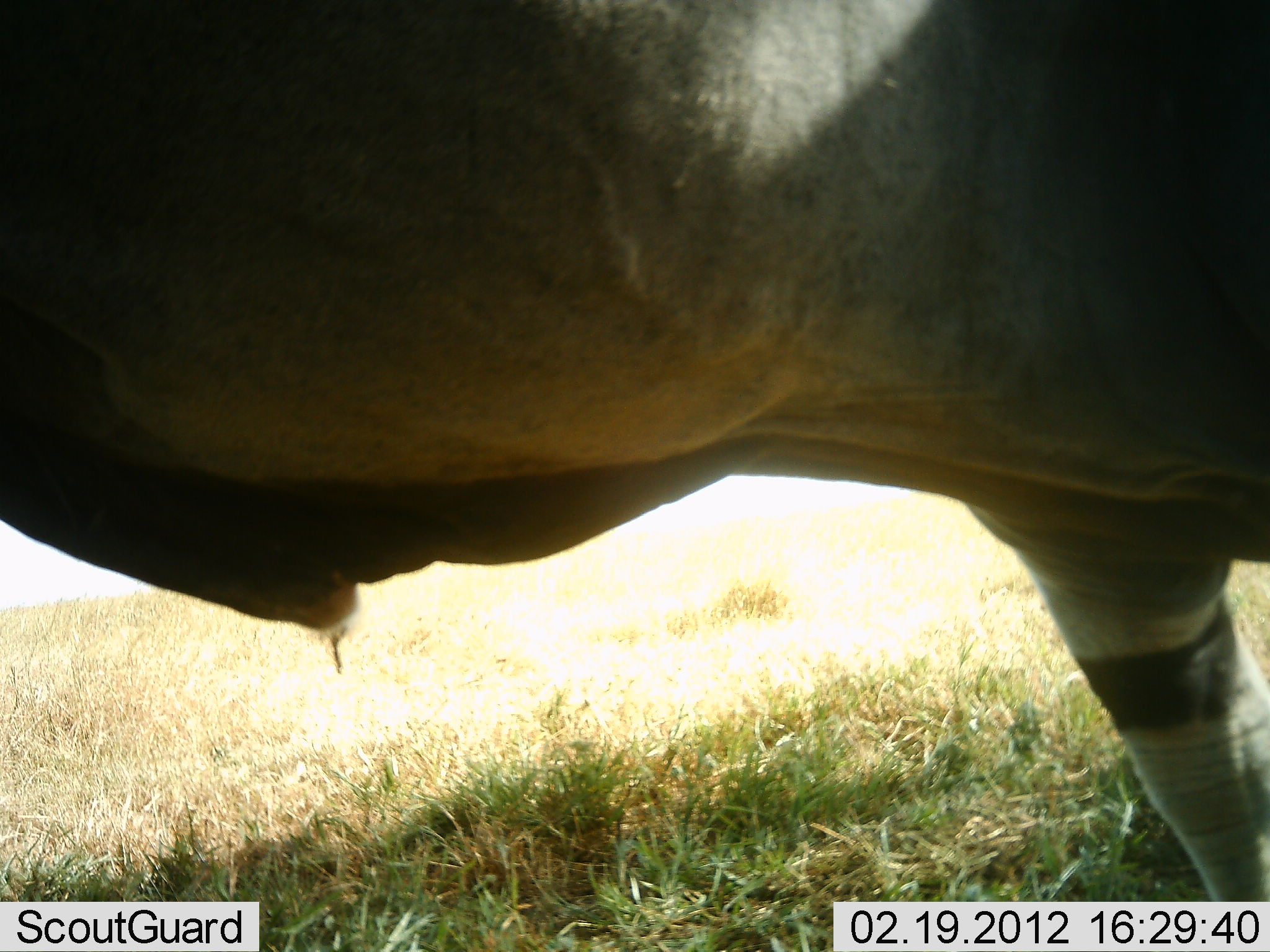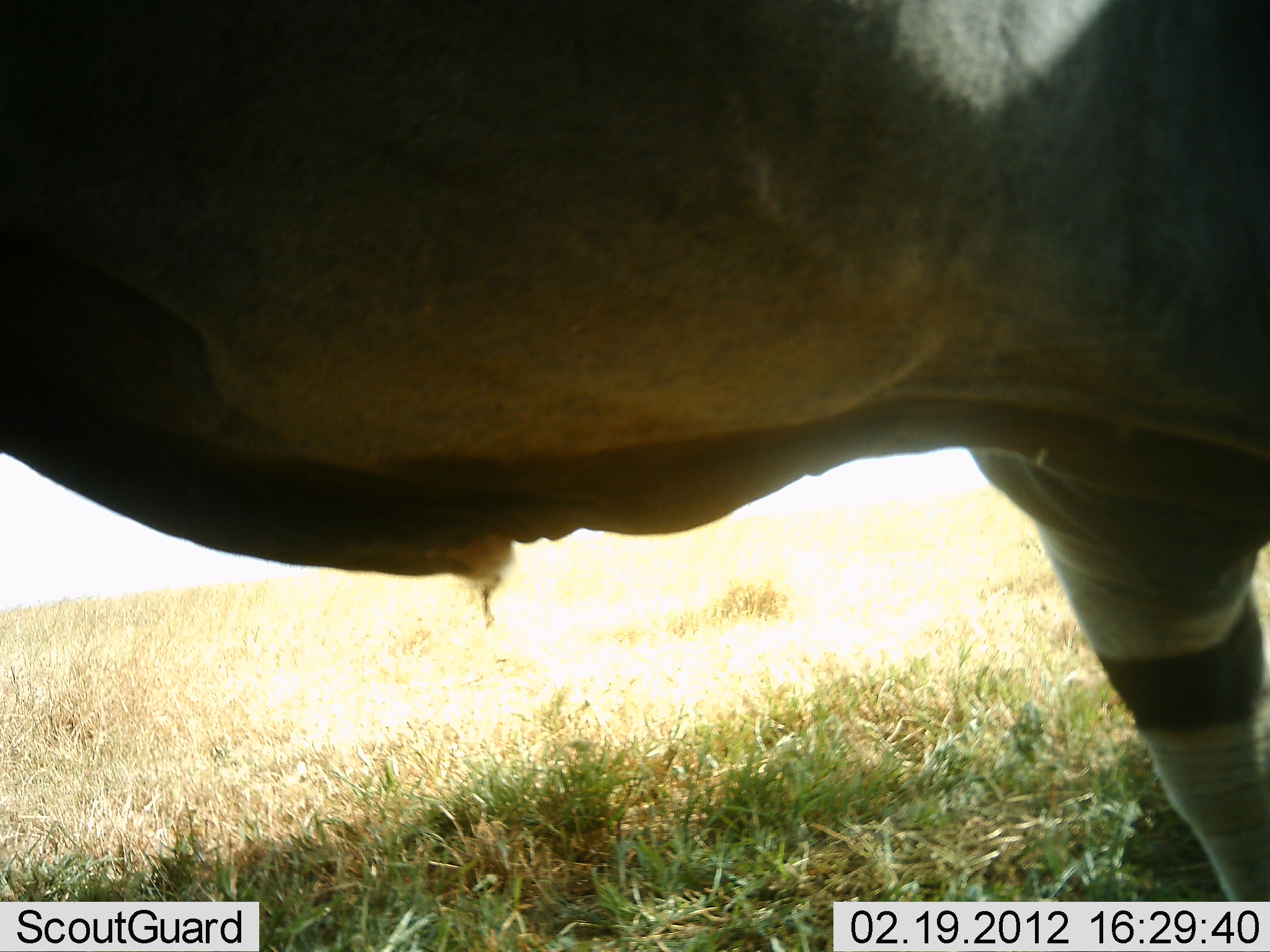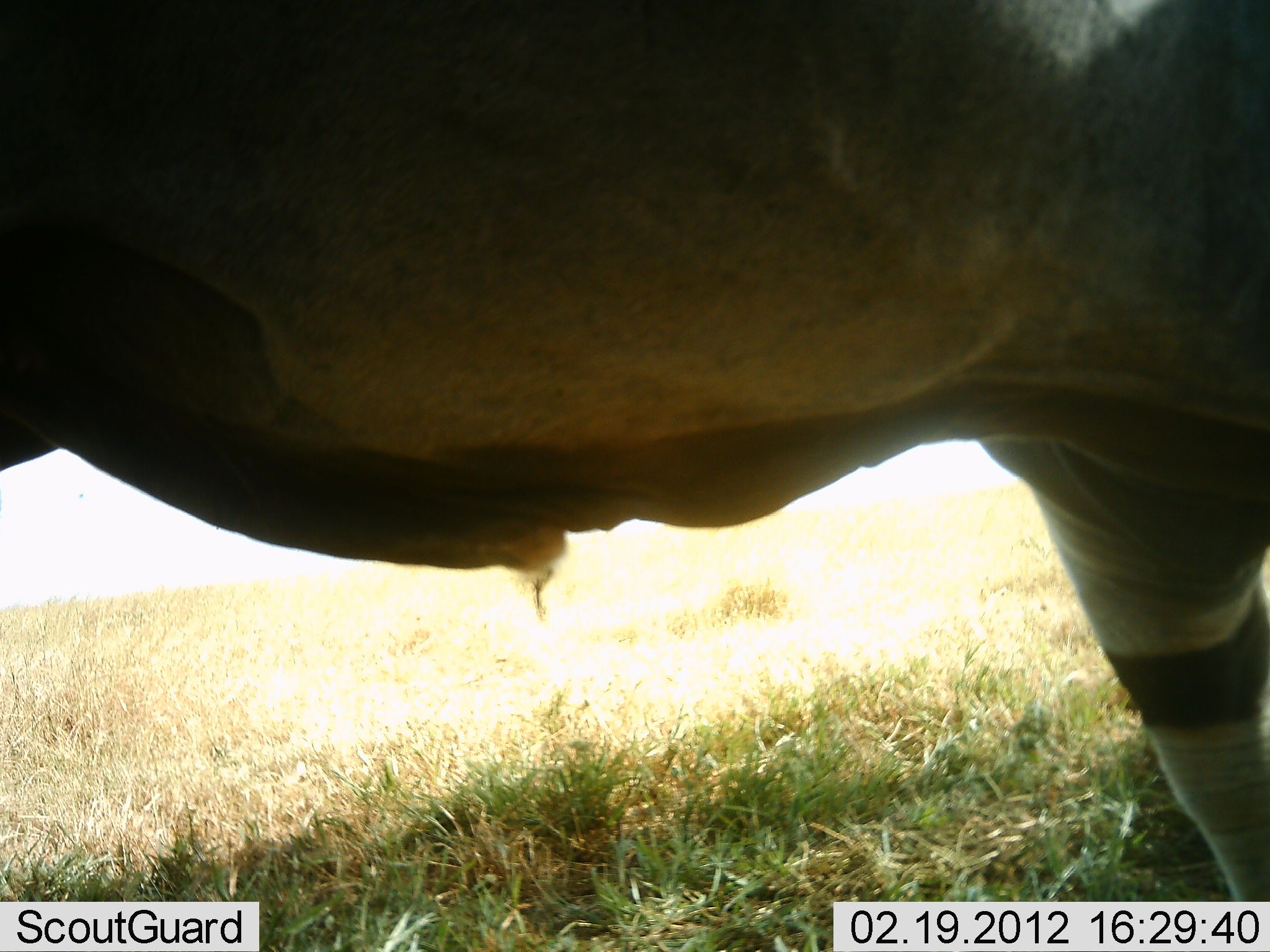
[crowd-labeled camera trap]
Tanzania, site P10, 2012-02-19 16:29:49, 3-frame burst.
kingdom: Animalia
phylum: Chordata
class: Mammalia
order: Artiodactyla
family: Bovidae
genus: Tragelaphus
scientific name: Tragelaphus oryx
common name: eland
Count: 1.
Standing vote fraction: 100%.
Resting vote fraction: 8%.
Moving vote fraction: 0%.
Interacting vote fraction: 0%.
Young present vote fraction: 0%.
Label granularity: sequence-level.